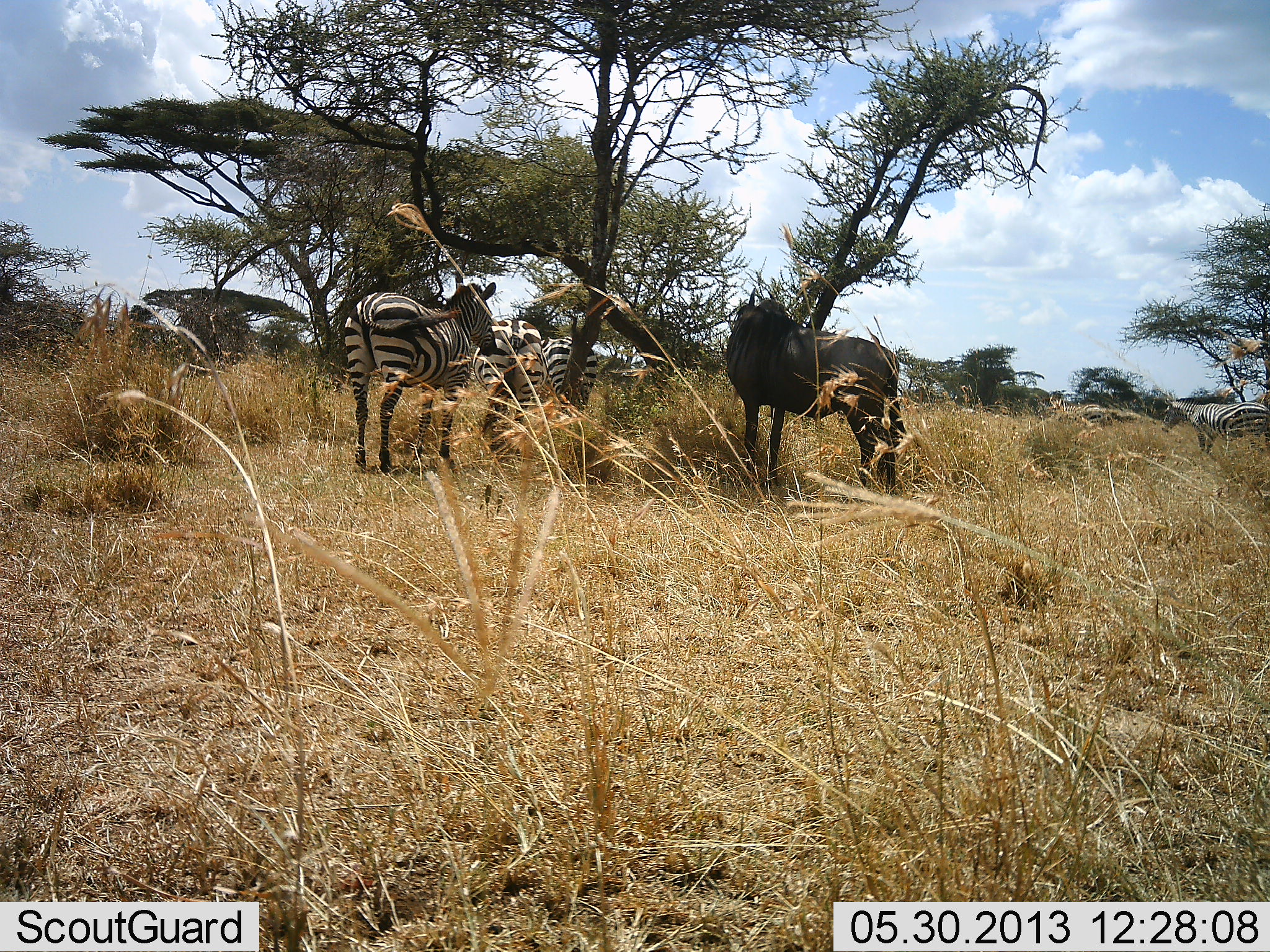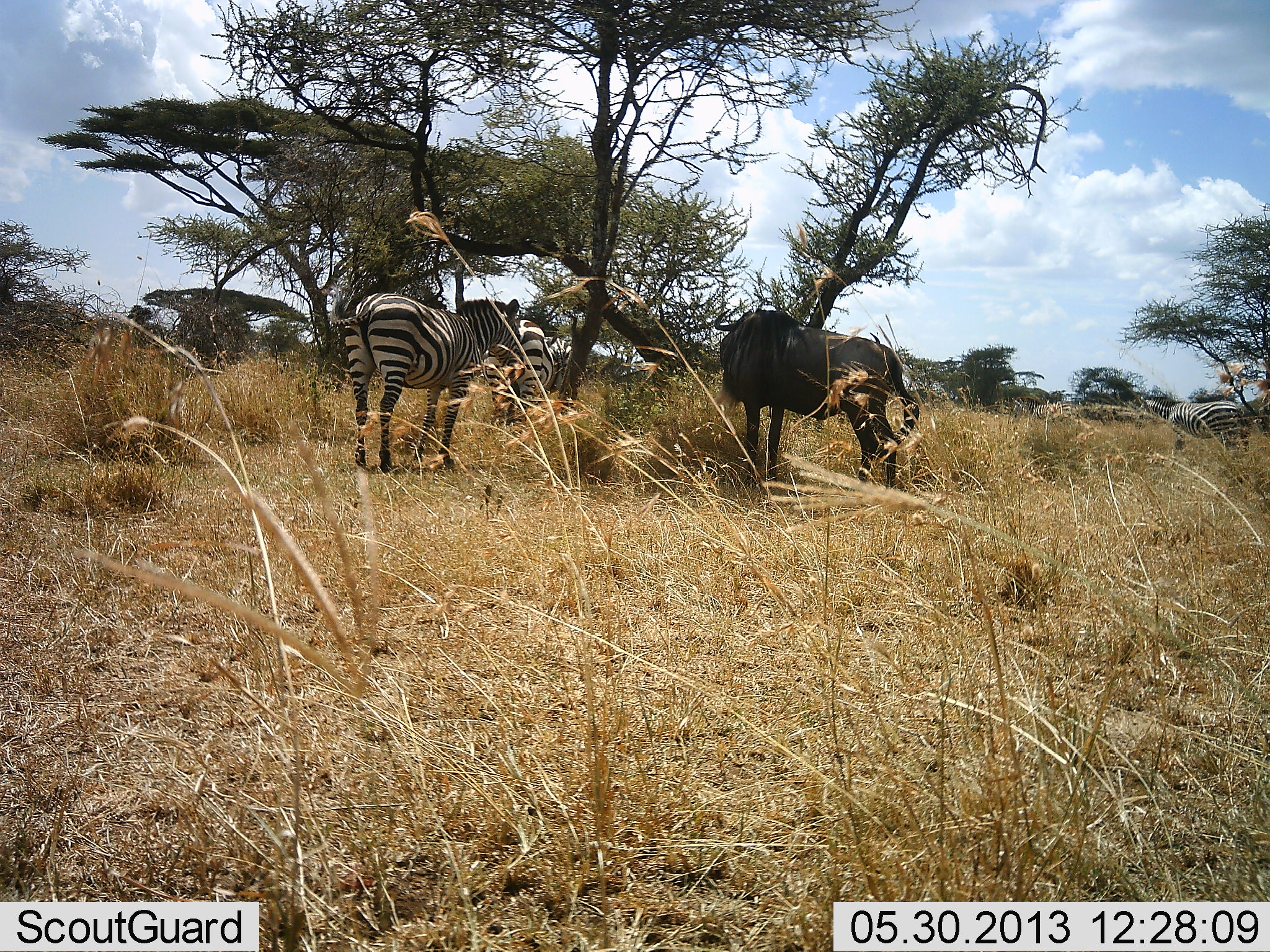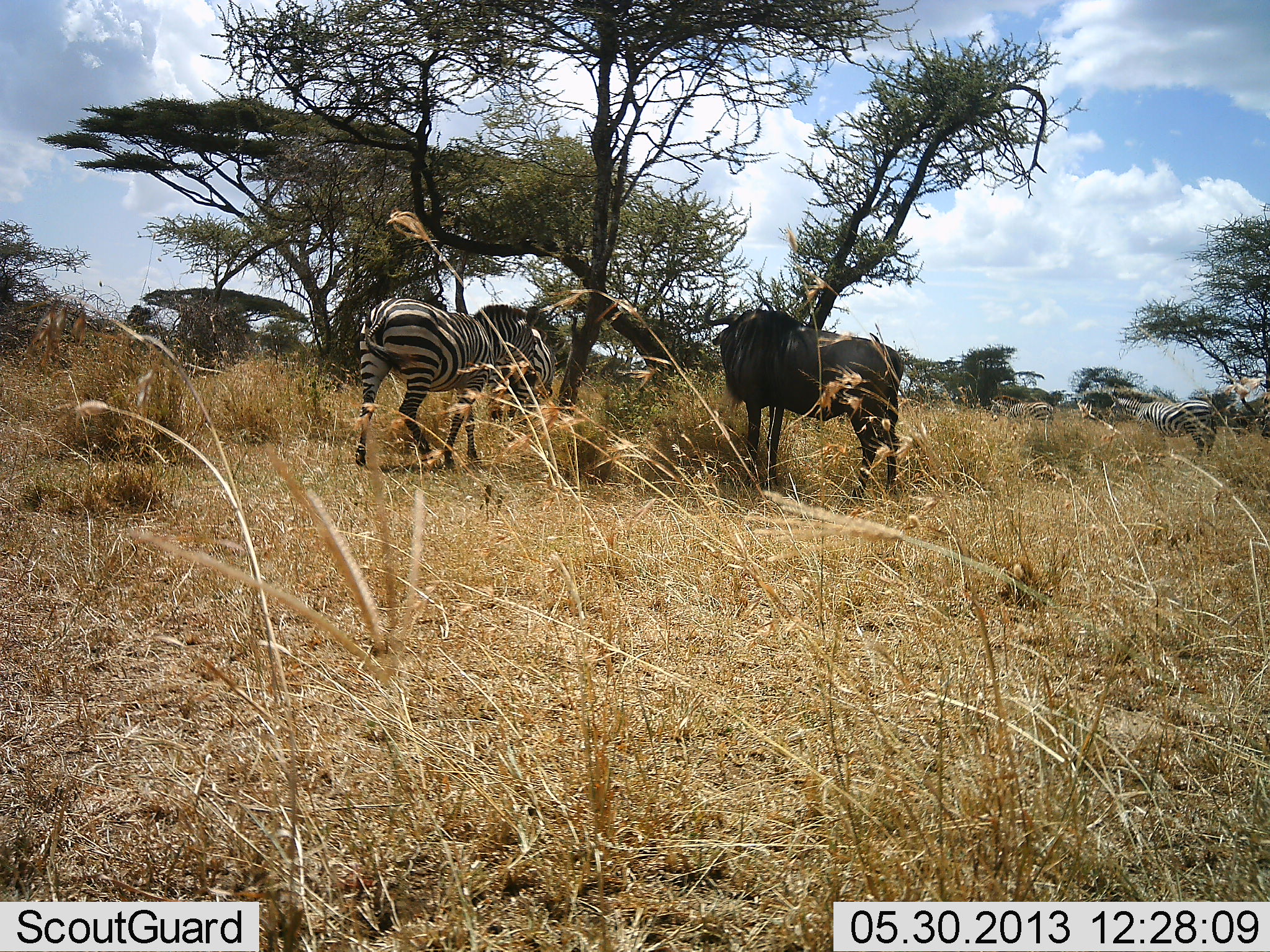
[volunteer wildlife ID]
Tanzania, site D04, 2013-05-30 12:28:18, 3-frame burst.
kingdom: Animalia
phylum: Chordata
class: Mammalia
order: Artiodactyla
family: Bovidae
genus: Connochaetes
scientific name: Connochaetes taurinus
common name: blue wildebeest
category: wildebeest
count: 1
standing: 70%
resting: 10%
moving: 0%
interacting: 0%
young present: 0%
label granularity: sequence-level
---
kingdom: Animalia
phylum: Chordata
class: Mammalia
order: Perissodactyla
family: Equidae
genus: Equus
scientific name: Equus quagga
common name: plains zebra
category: zebra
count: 3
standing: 64%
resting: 9%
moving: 36%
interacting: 9%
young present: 0%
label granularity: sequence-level